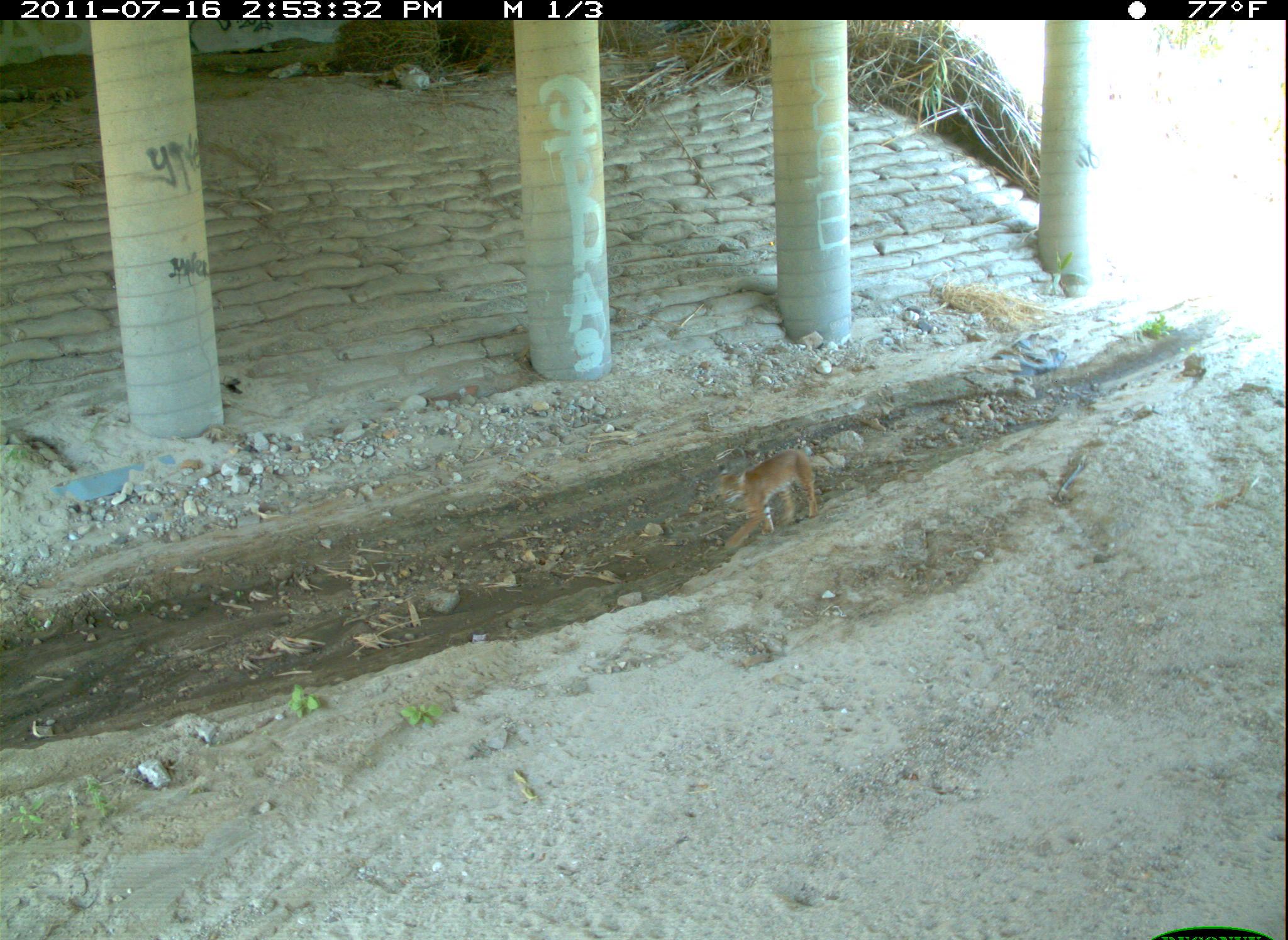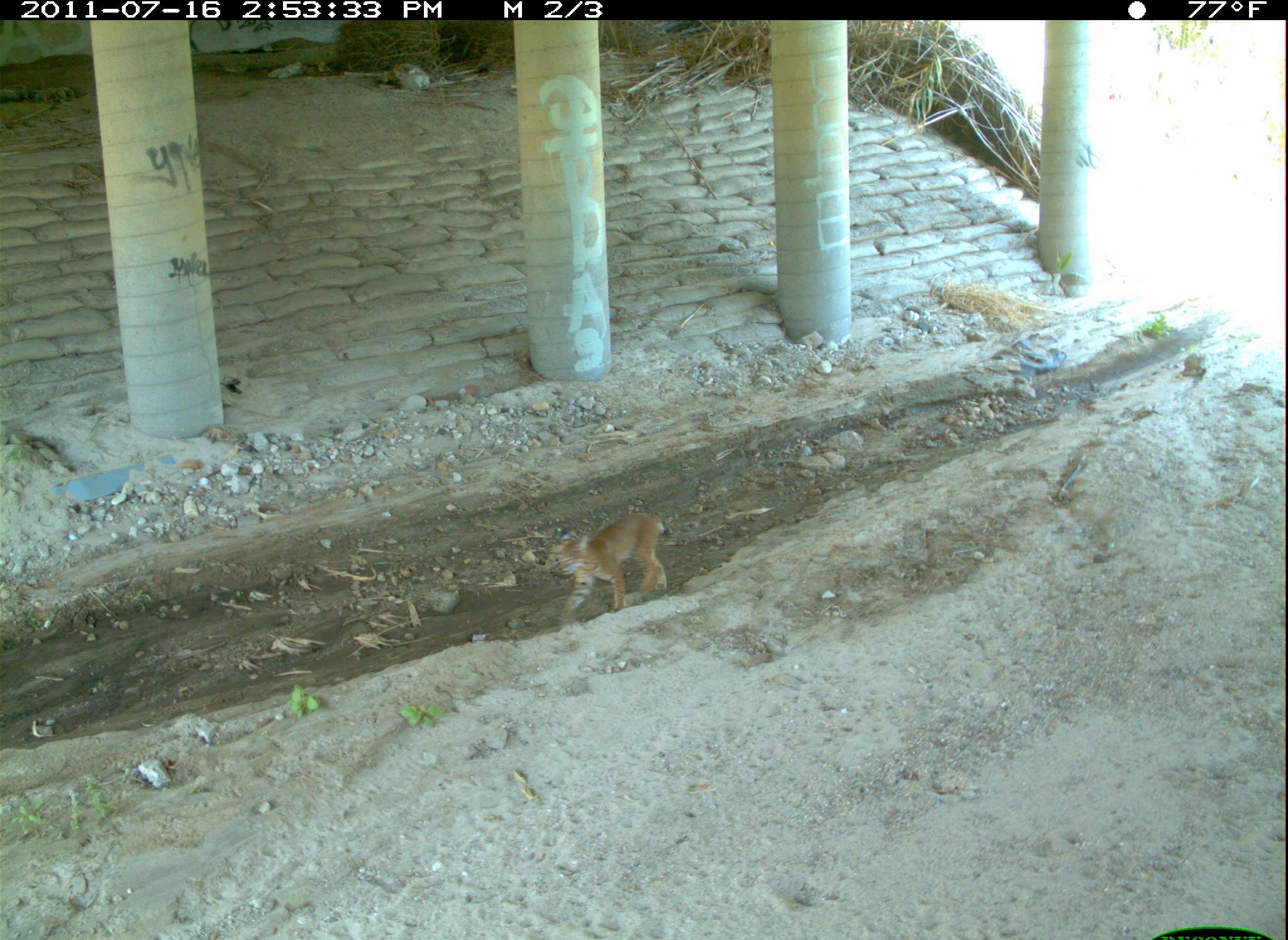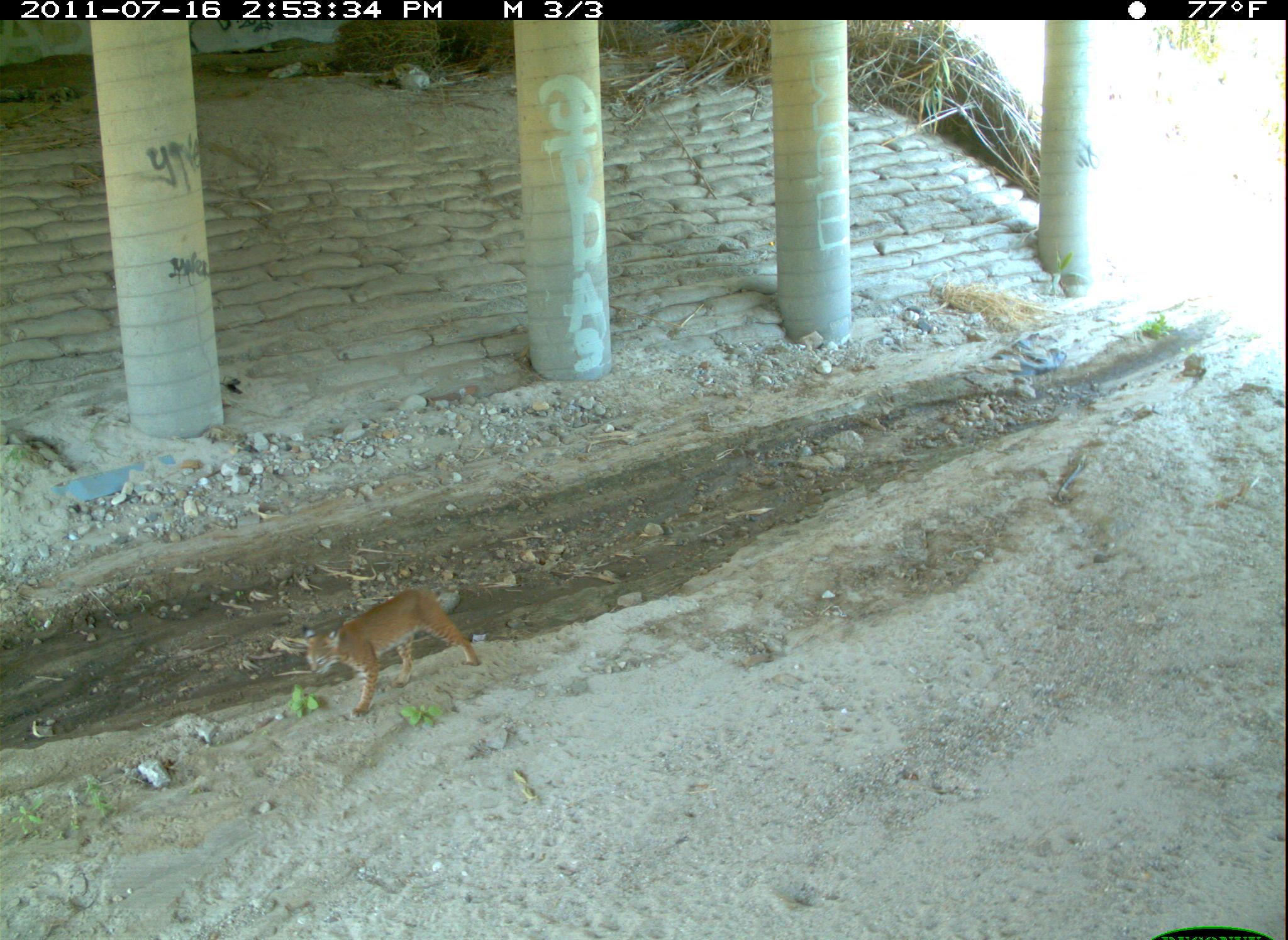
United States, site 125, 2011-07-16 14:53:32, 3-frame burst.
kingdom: Animalia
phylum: Chordata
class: Mammalia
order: Carnivora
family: Felidae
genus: Lynx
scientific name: Lynx rufus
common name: bobcat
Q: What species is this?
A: Bobcat (Lynx rufus).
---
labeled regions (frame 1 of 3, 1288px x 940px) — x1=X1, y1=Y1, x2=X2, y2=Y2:
bobcat: x1=713, y1=442, x2=824, y2=567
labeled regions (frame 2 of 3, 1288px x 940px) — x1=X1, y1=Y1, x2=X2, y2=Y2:
bobcat: x1=553, y1=504, x2=677, y2=627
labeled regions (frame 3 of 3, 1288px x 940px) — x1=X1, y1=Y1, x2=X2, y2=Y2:
bobcat: x1=295, y1=581, x2=487, y2=724